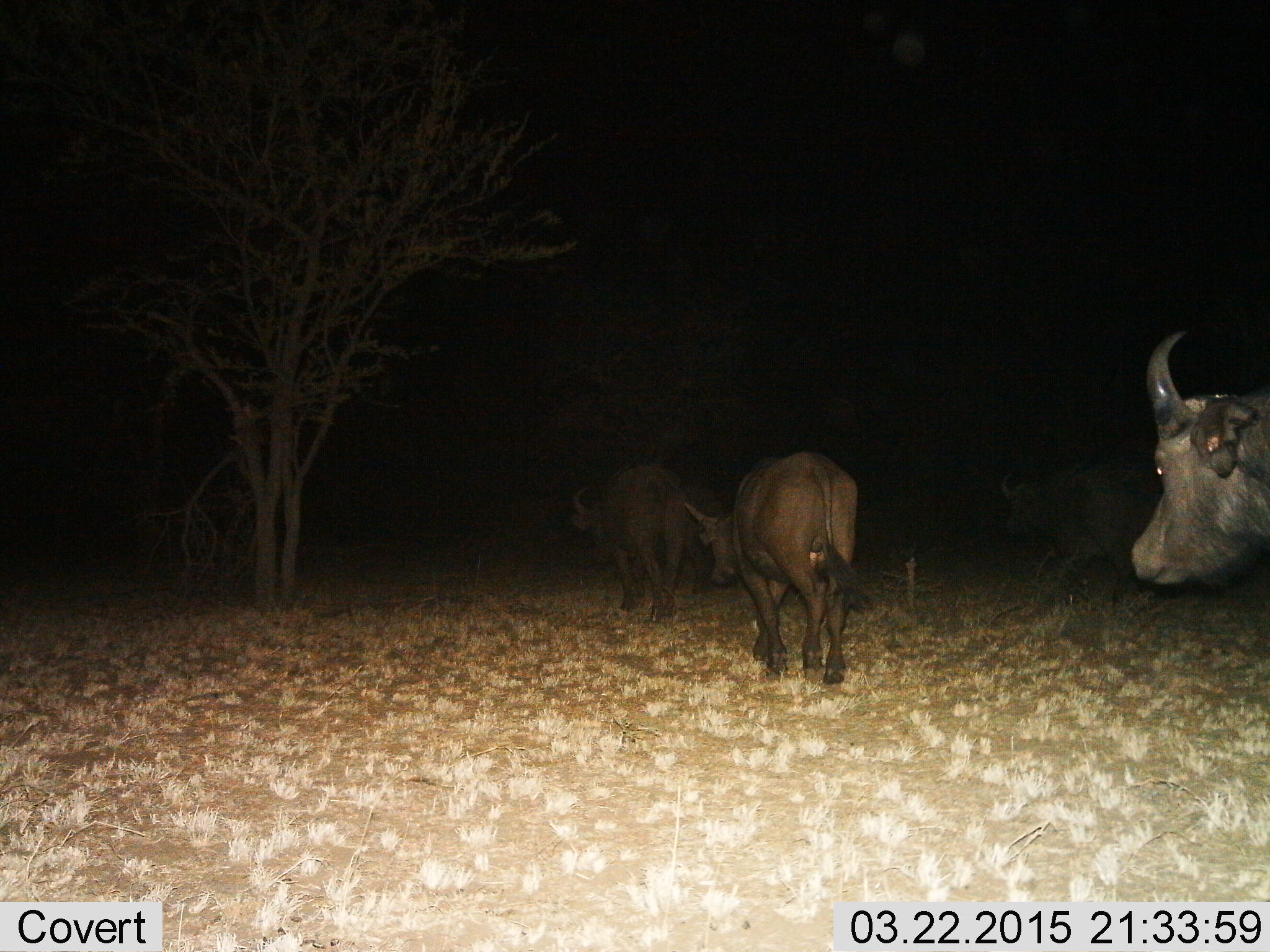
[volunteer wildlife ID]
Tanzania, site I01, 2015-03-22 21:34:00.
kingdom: Animalia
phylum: Chordata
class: Mammalia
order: Artiodactyla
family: Bovidae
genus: Syncerus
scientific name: Syncerus caffer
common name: cape buffalo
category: buffalo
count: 3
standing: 0%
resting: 0%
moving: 100%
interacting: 0%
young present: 10%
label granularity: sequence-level